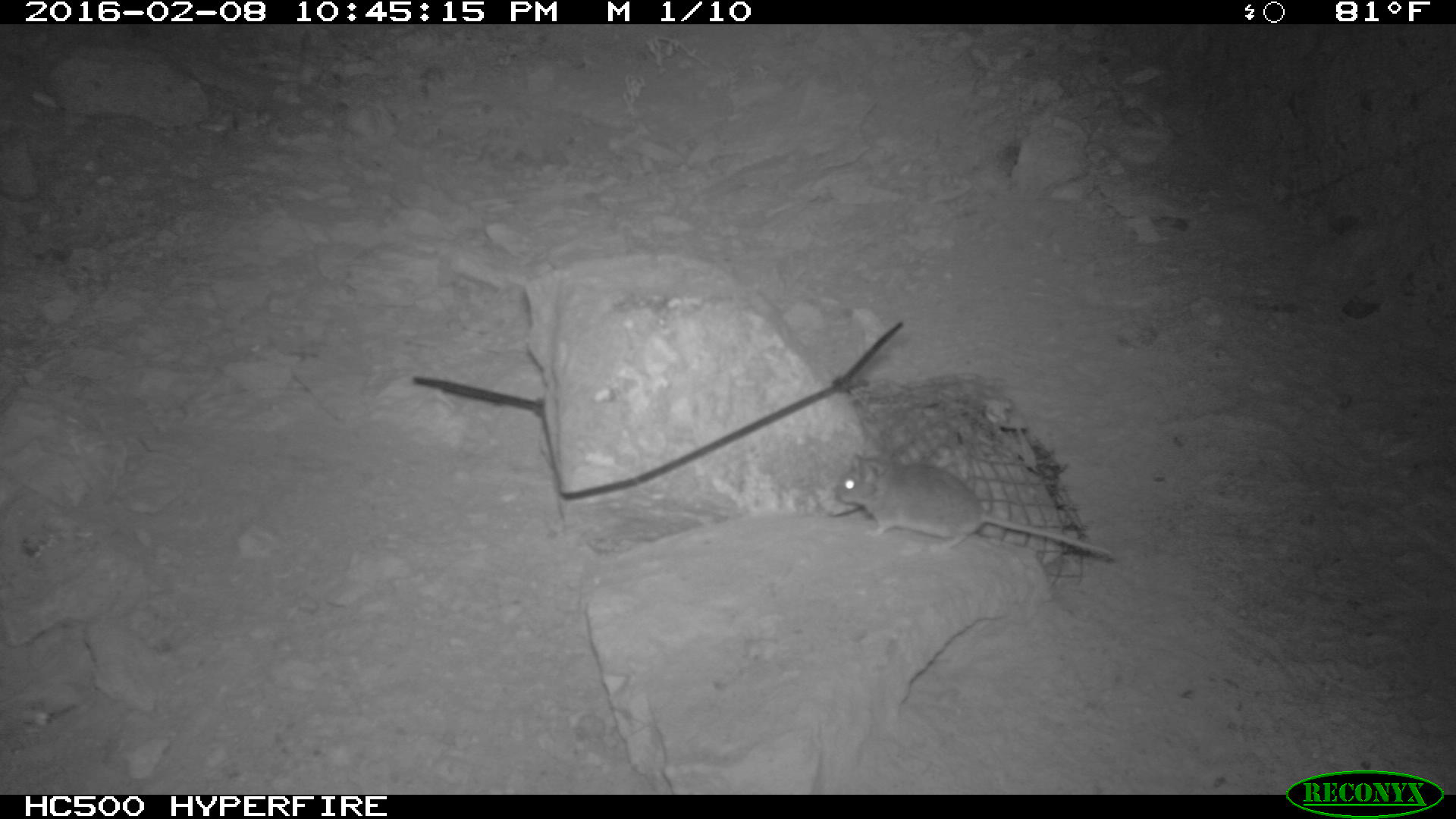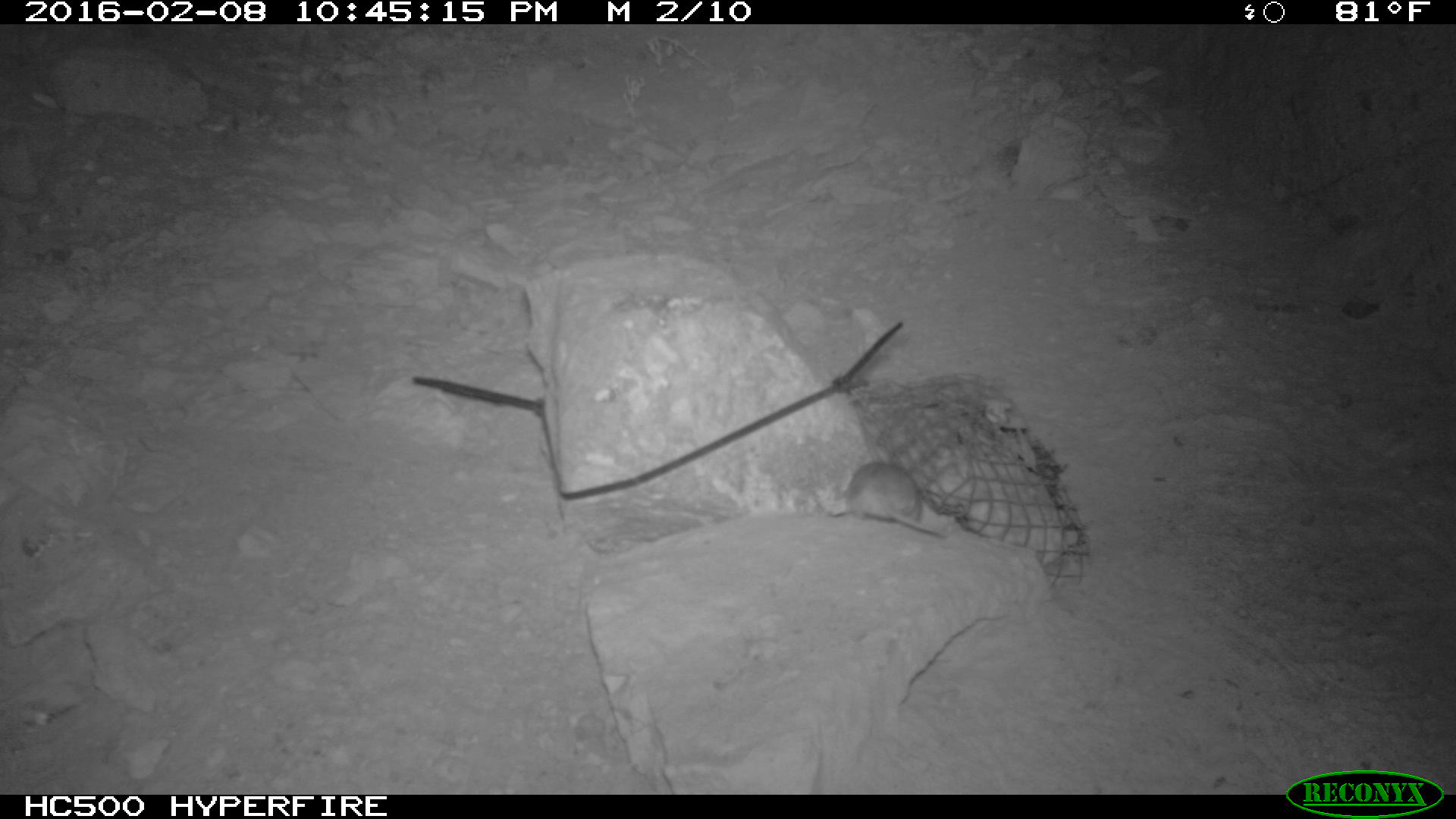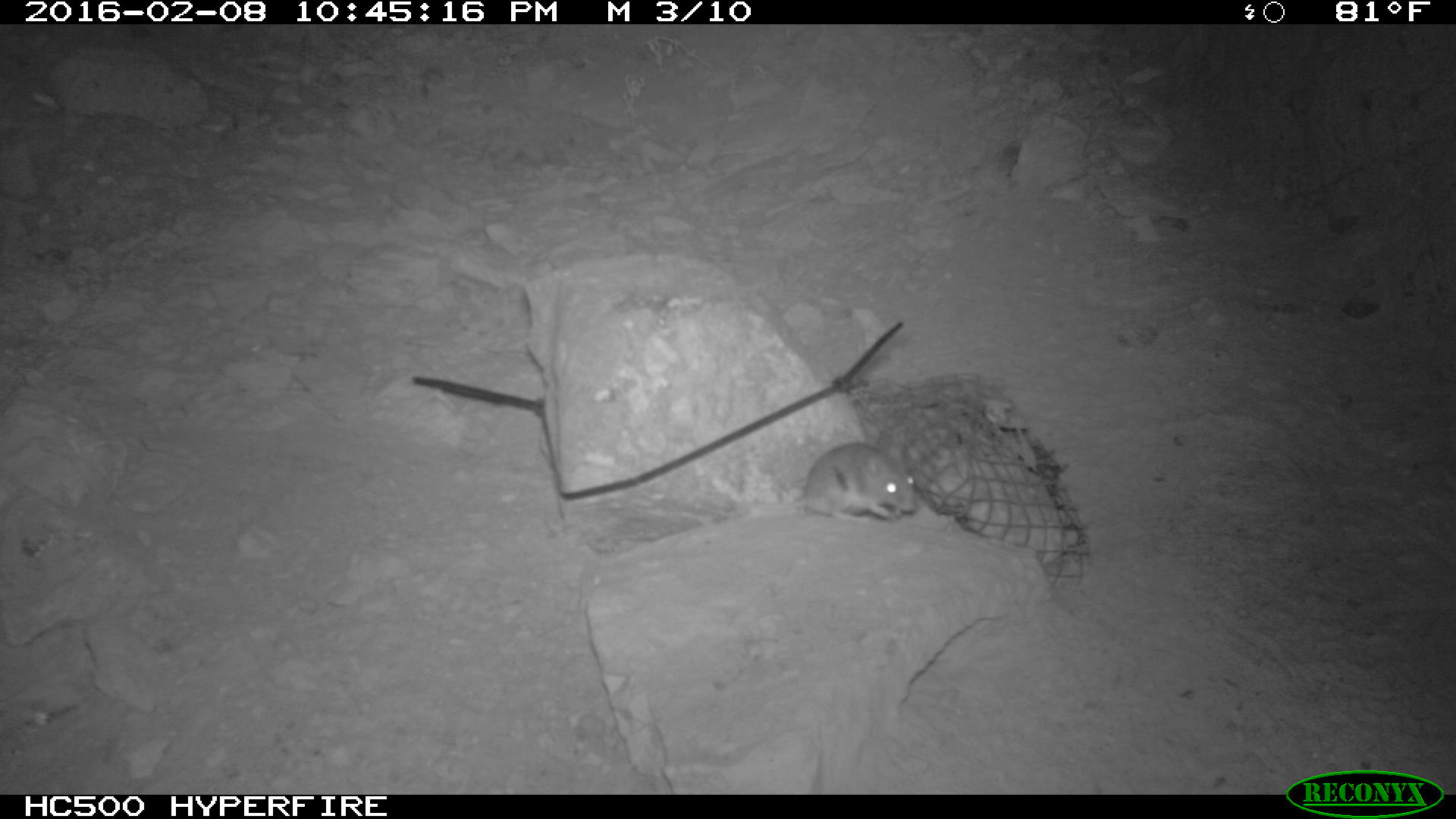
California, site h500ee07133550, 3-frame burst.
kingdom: Animalia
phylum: Chordata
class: Mammalia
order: Rodentia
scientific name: Rodentia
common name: rodent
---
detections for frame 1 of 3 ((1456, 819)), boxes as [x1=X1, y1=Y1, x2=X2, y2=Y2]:
rodent: [x1=830, y1=450, x2=1116, y2=559]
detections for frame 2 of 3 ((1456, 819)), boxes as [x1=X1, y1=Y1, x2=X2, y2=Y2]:
rodent: [x1=846, y1=453, x2=952, y2=541]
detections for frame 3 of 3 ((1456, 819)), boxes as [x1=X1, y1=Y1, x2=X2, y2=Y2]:
rodent: [x1=726, y1=435, x2=917, y2=523]